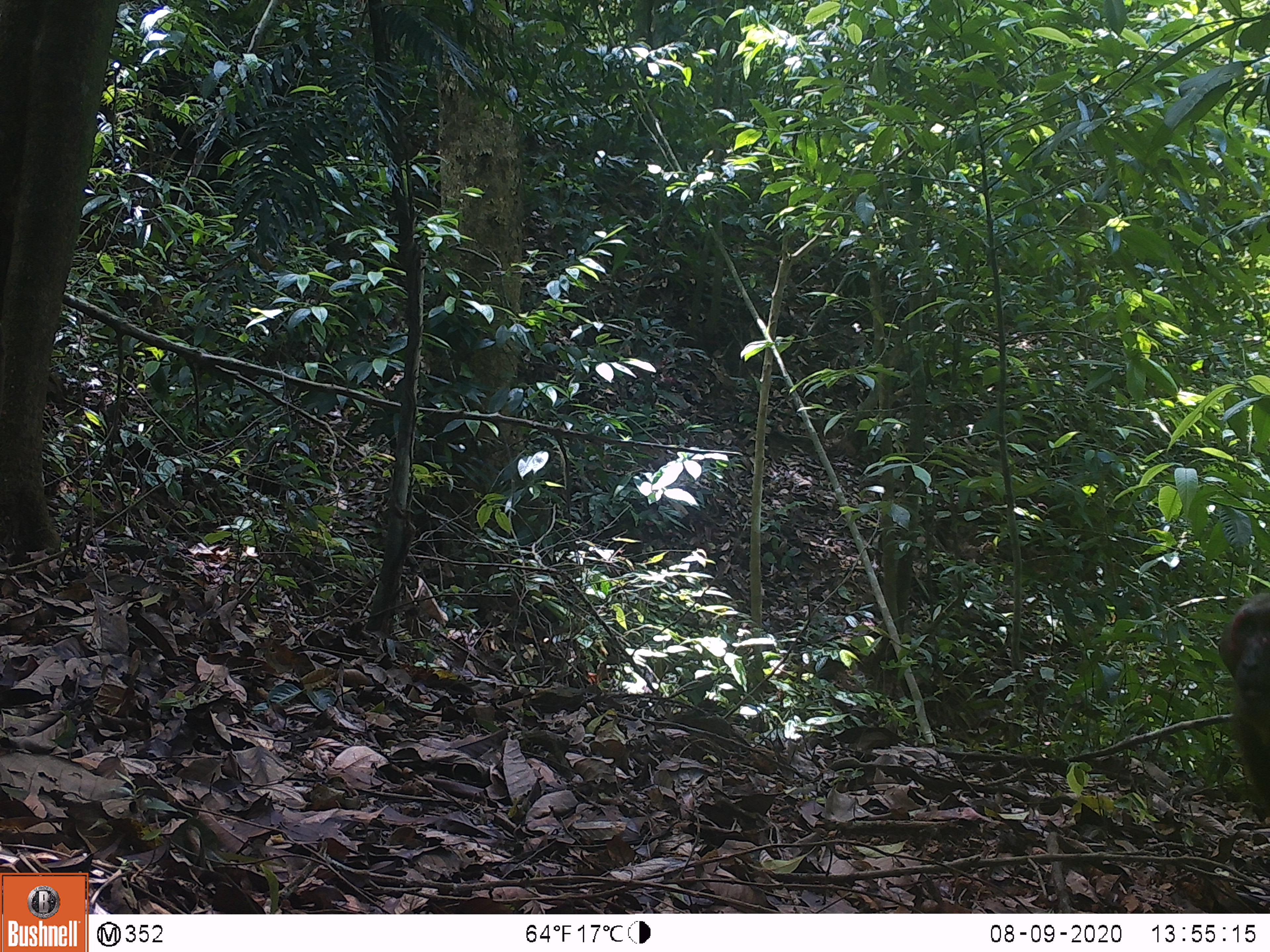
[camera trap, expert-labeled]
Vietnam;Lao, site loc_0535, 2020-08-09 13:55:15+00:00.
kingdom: Animalia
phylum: Chordata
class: Mammalia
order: Primates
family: Cercopithecidae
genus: Macaca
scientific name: Macaca arctoides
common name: stump-tailed macaque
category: stump tailed macaque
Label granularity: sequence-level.